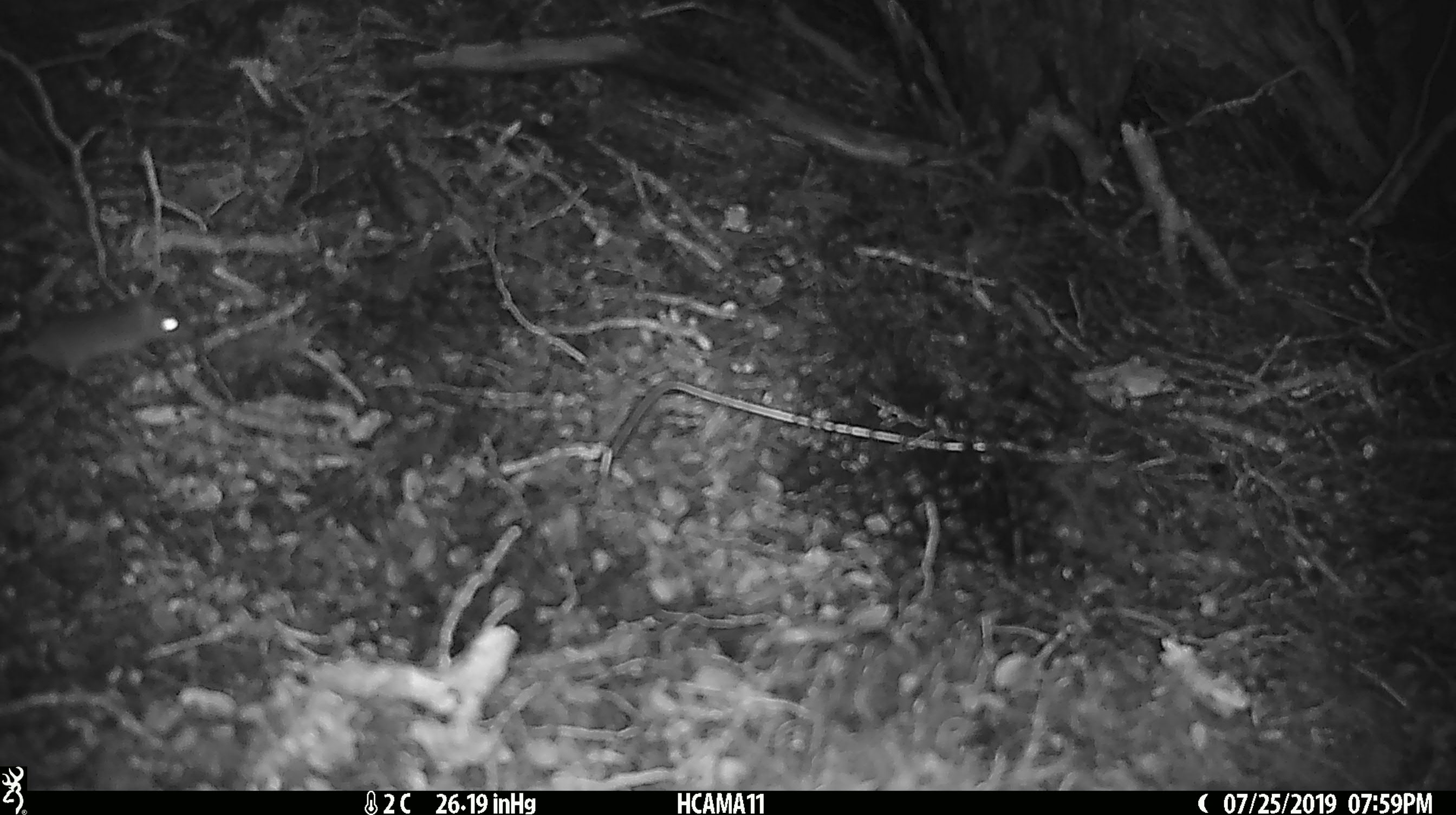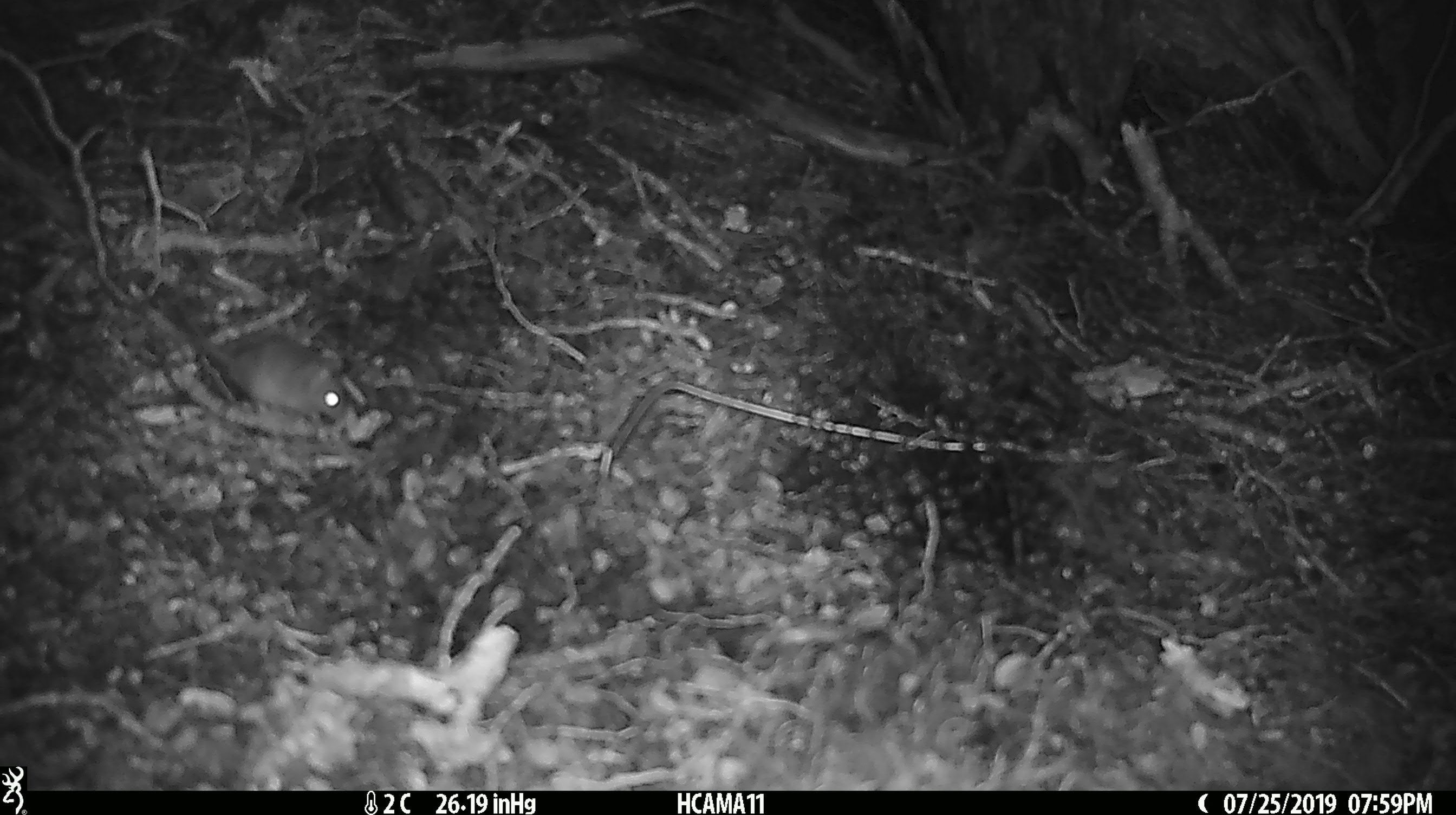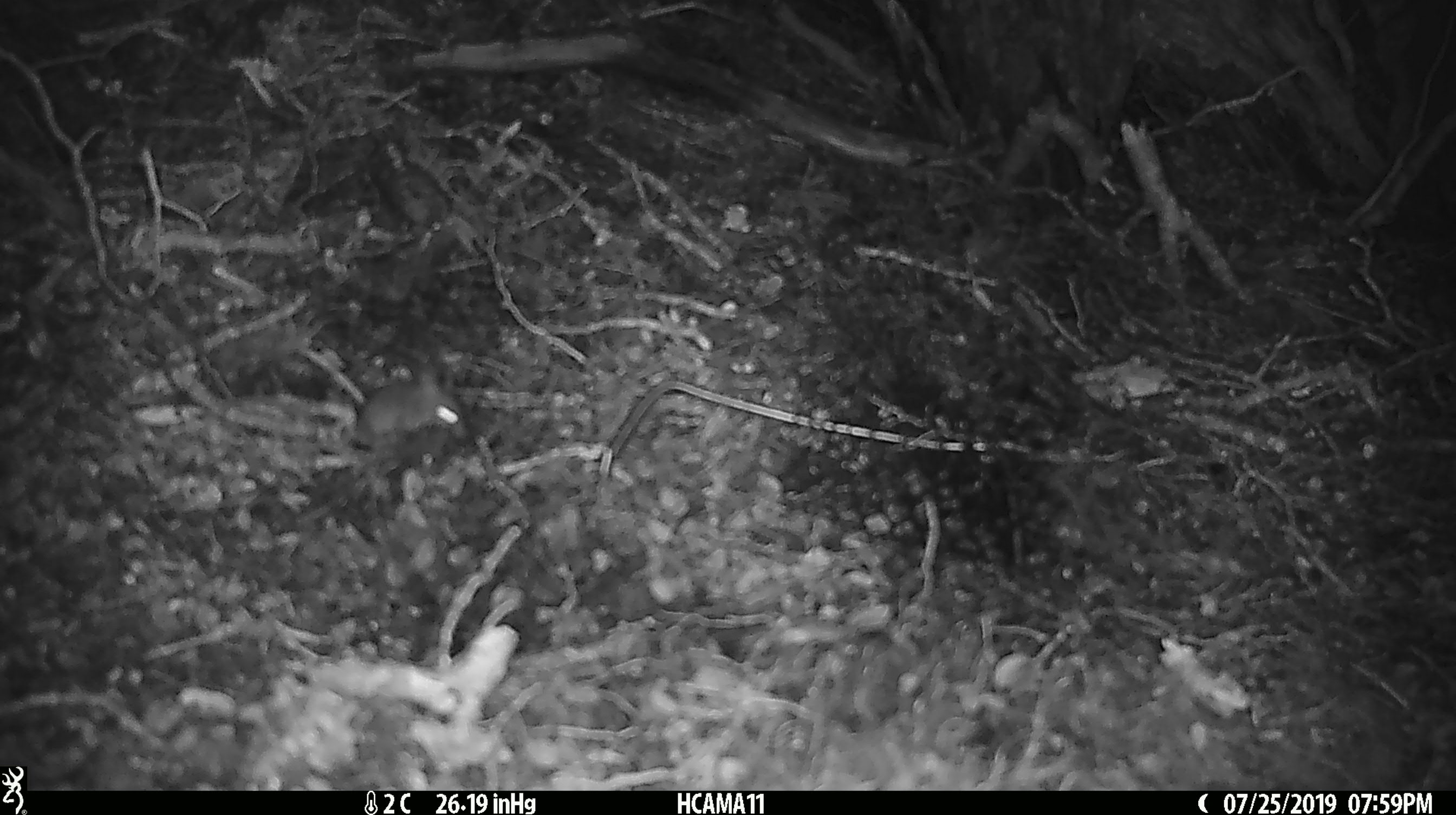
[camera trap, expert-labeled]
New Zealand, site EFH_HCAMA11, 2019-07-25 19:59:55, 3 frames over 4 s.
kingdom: Animalia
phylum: Chordata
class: Mammalia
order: Rodentia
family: Muridae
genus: Mus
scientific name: Mus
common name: mouse